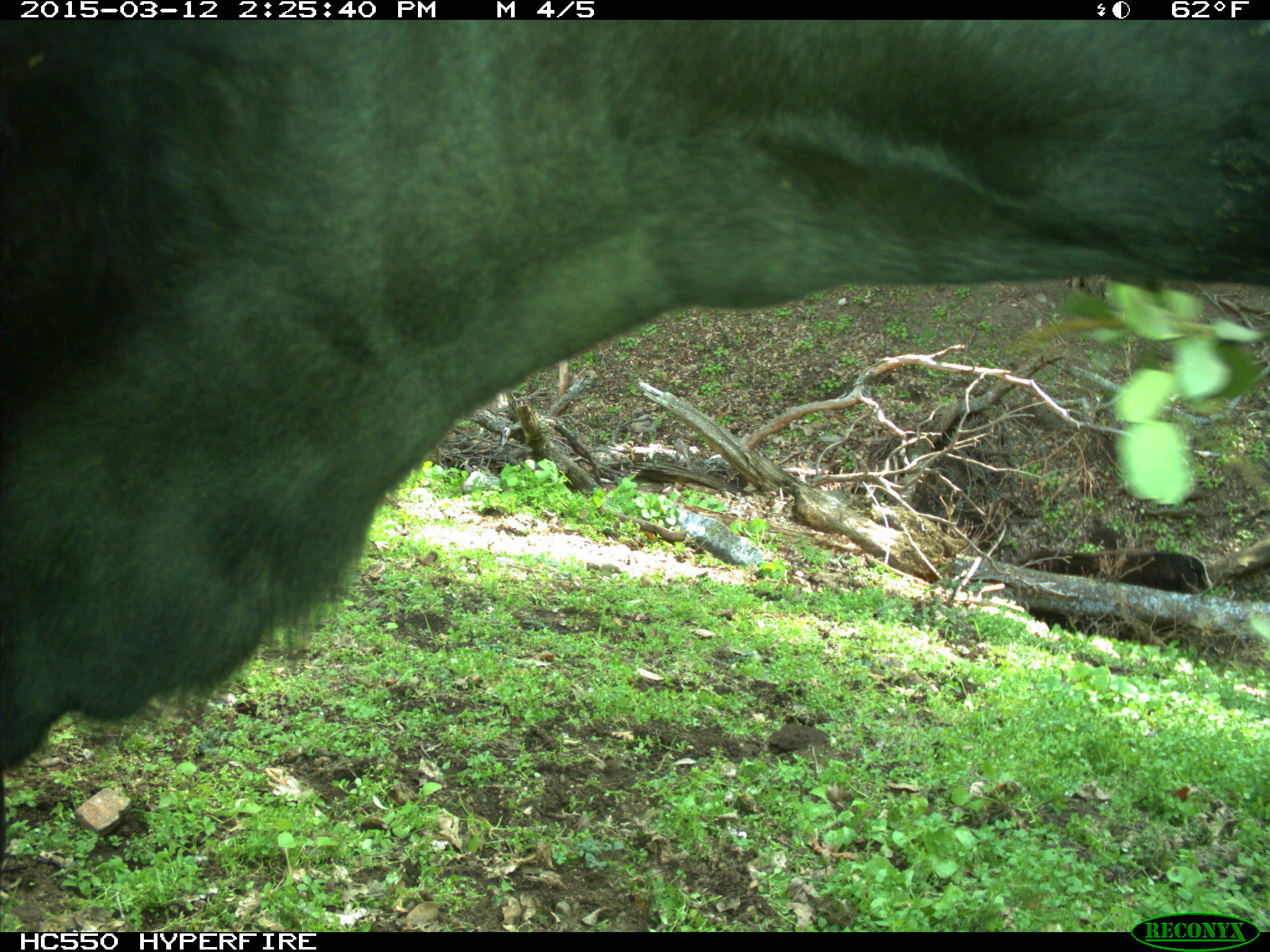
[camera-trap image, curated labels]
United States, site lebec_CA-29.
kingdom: Animalia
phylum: Chordata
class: Mammalia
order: Artiodactyla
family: Bovidae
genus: Bos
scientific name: Bos taurus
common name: domestic cow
Bos taurus (domestic cow).